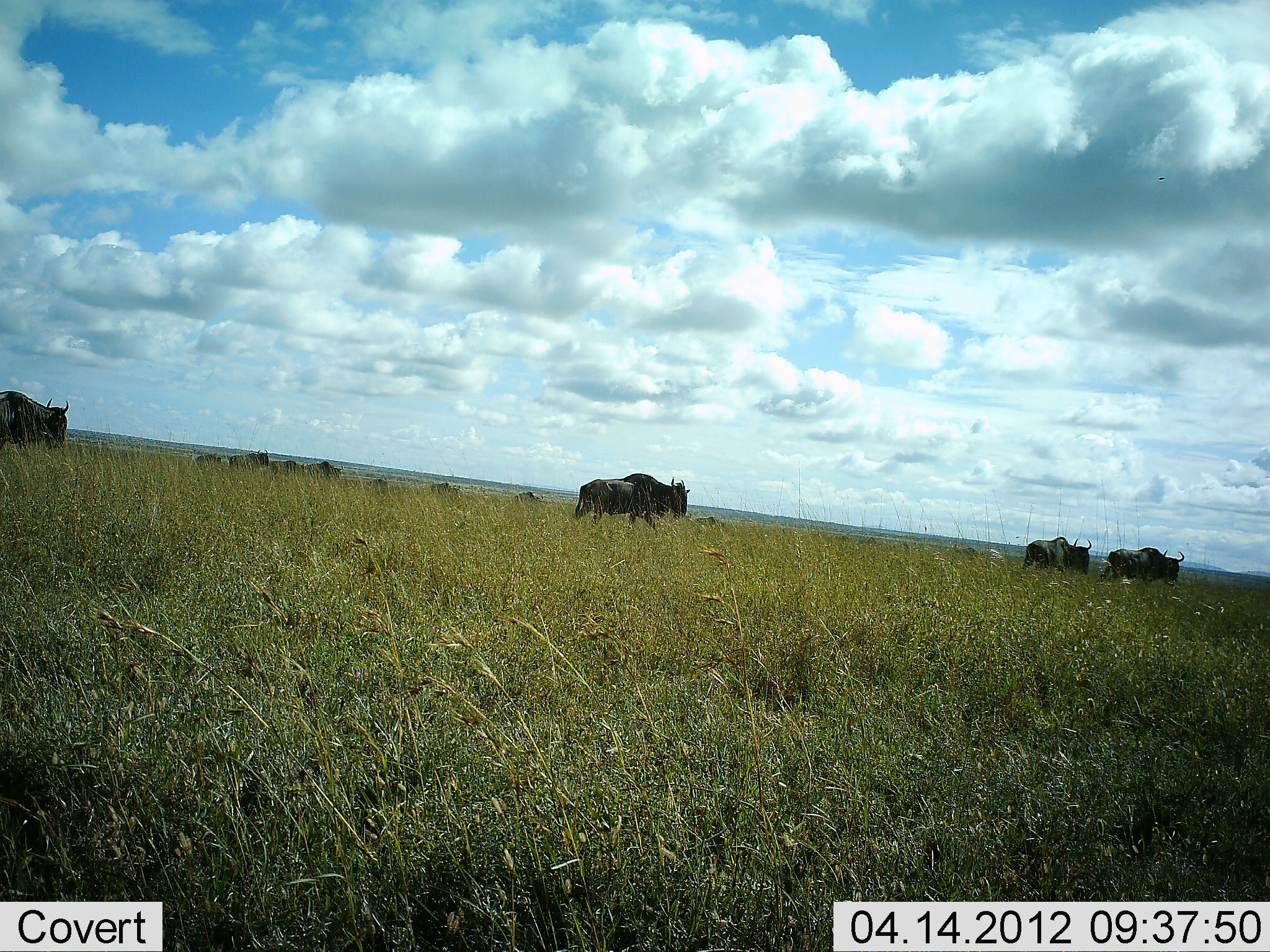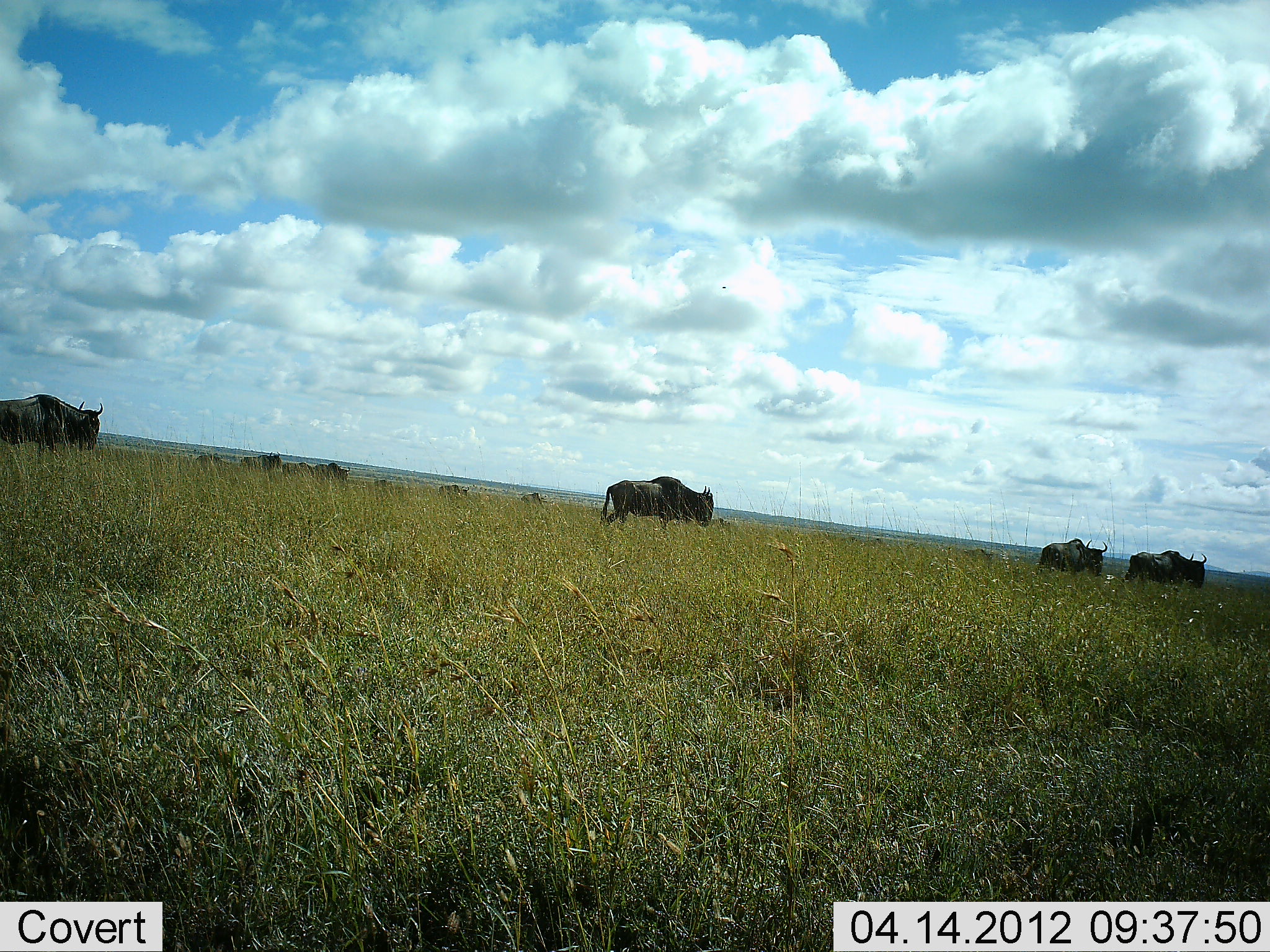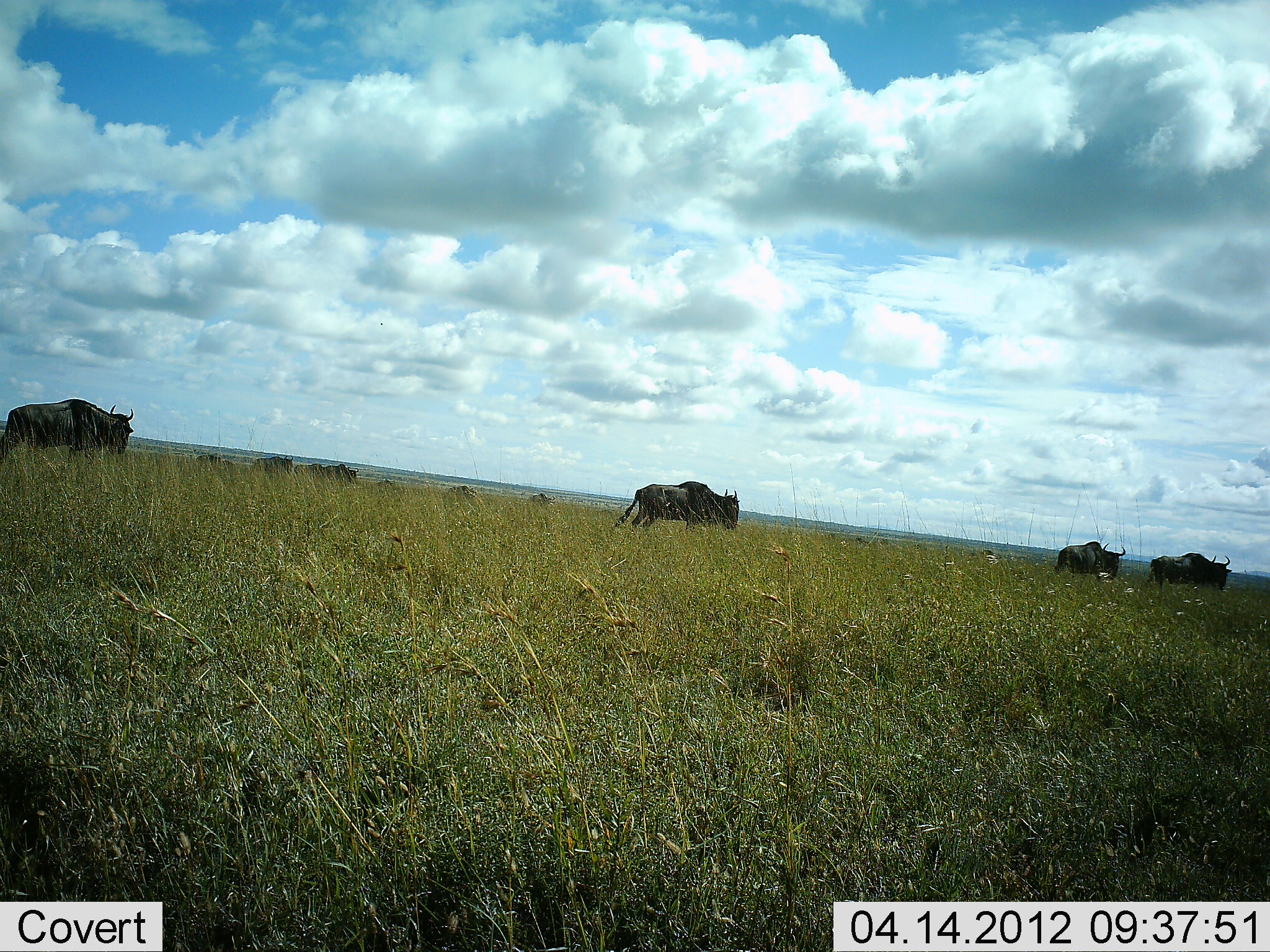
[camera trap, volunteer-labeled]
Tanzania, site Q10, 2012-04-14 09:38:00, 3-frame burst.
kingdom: Animalia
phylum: Chordata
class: Mammalia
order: Artiodactyla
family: Bovidae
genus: Connochaetes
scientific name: Connochaetes taurinus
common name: blue wildebeest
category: wildebeest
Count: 11-50.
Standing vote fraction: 0%.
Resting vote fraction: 0%.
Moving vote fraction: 100%.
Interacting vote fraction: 0%.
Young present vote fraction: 0%.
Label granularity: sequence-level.